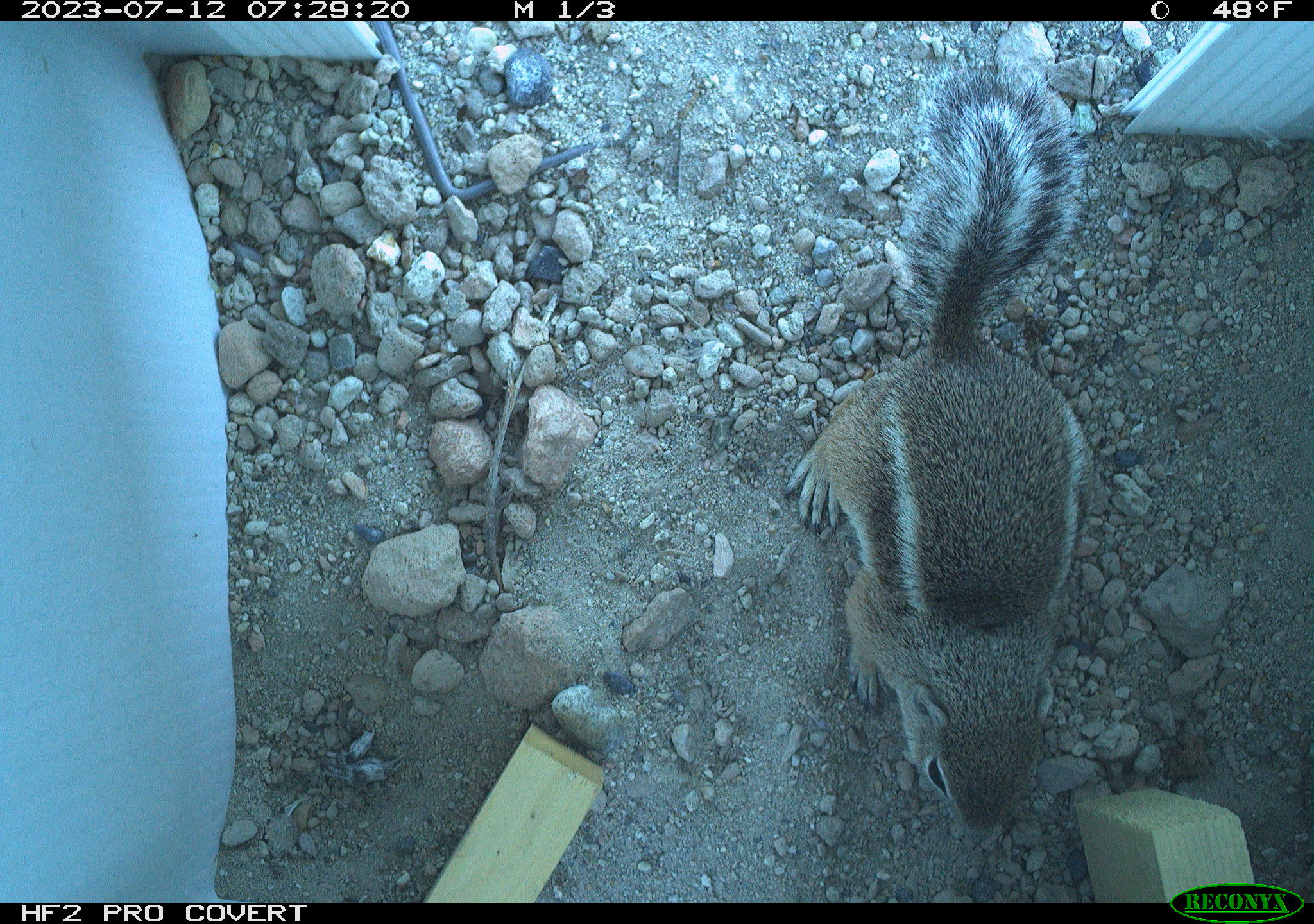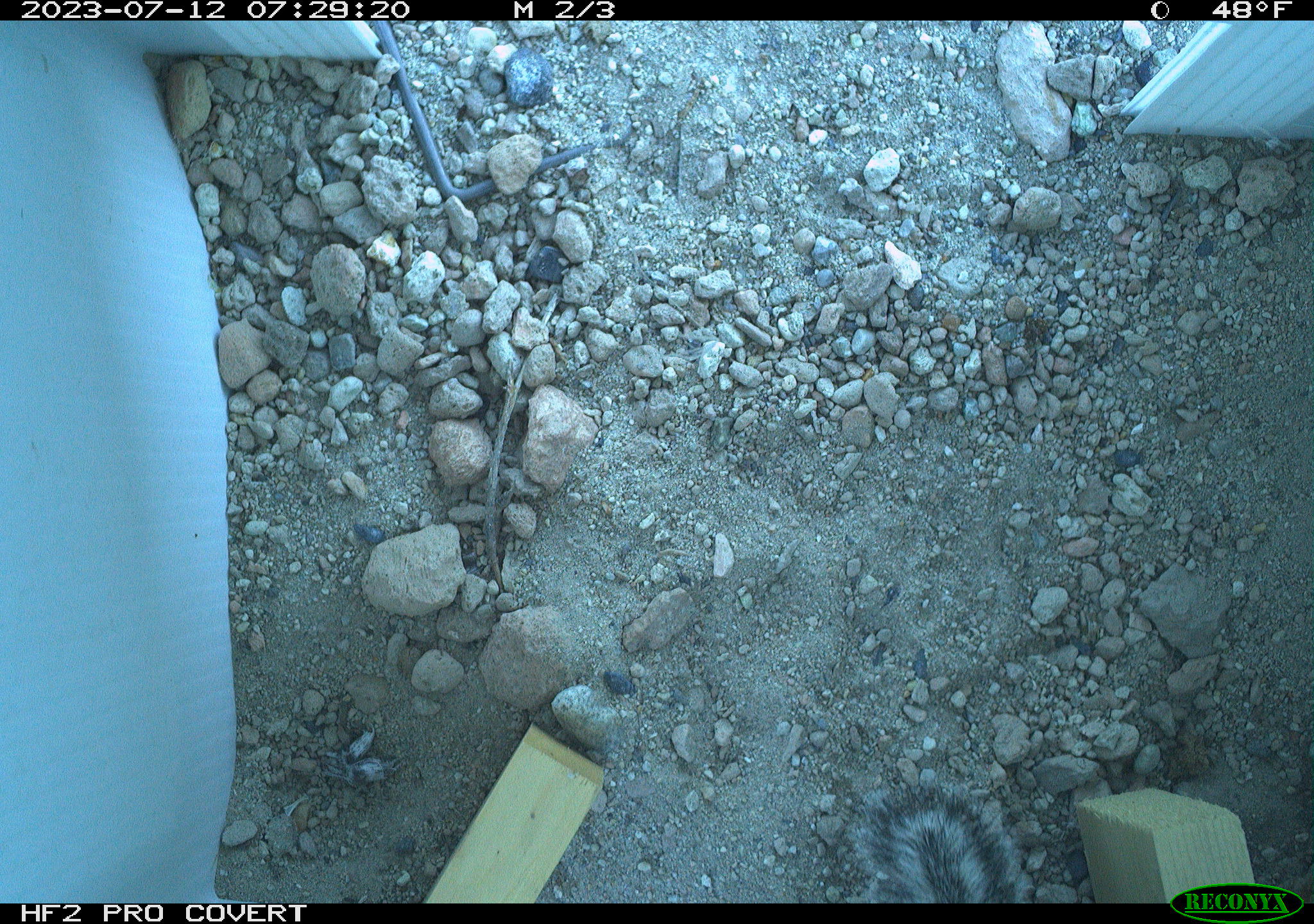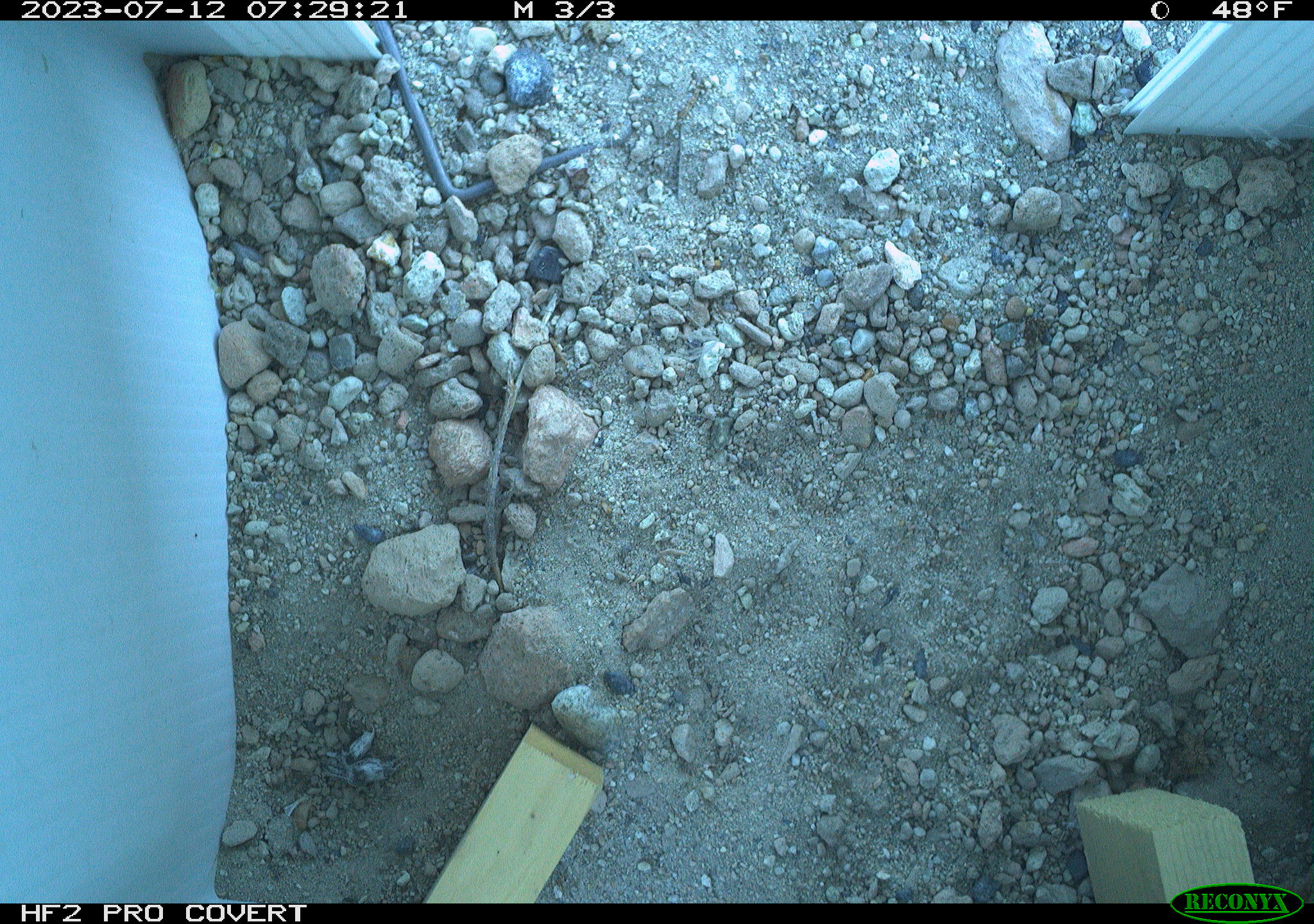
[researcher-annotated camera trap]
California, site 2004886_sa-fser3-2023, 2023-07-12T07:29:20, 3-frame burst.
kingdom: Animalia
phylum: Chordata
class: Mammalia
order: Rodentia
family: Sciuridae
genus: Ammospermophilus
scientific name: Ammospermophilus leucurus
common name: white-tailed antelope squirrel